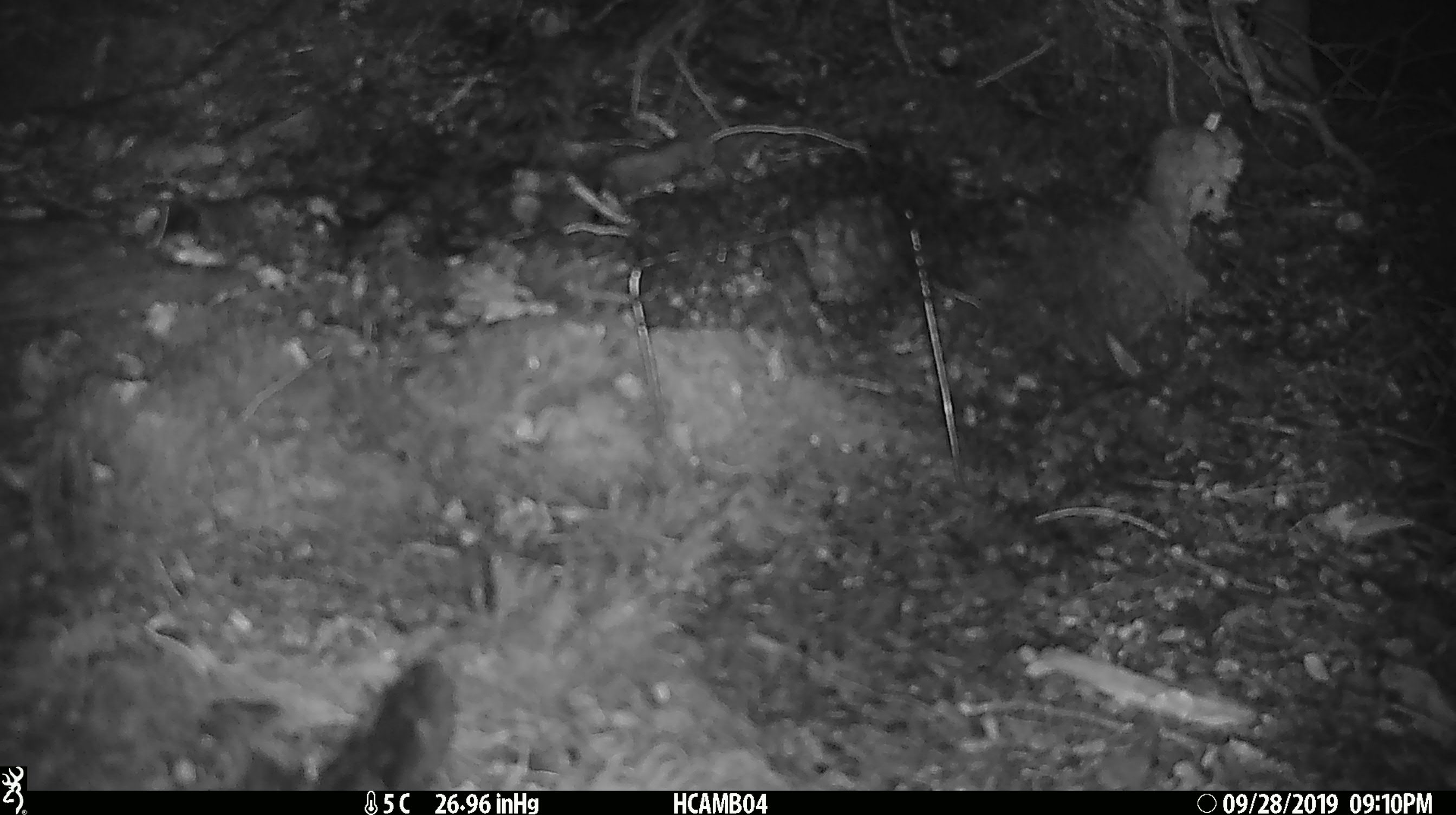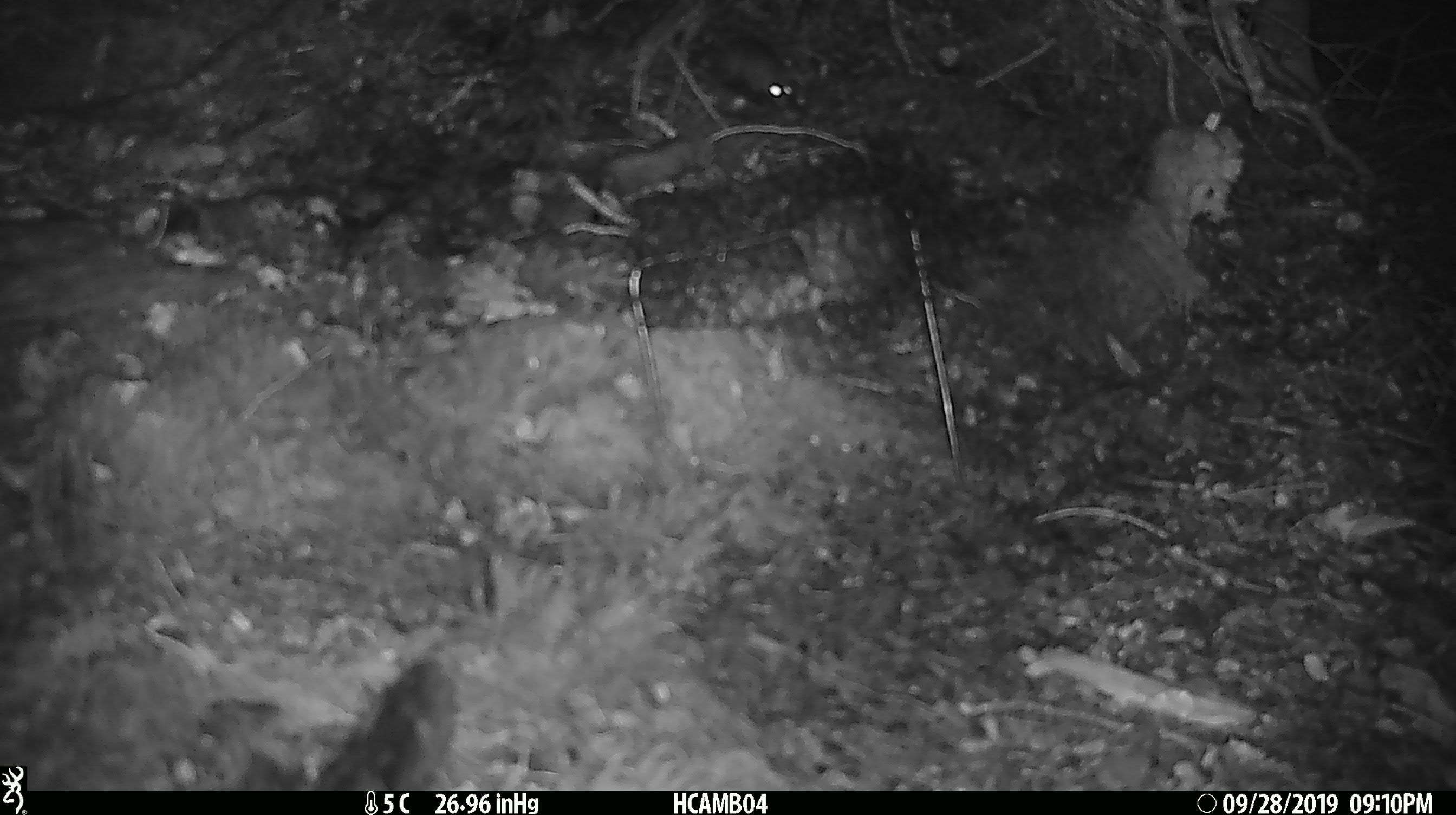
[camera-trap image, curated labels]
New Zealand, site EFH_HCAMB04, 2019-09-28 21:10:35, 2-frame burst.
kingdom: Animalia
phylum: Chordata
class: Mammalia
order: Rodentia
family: Muridae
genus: Mus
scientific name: Mus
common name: mouse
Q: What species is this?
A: Mouse (Mus).